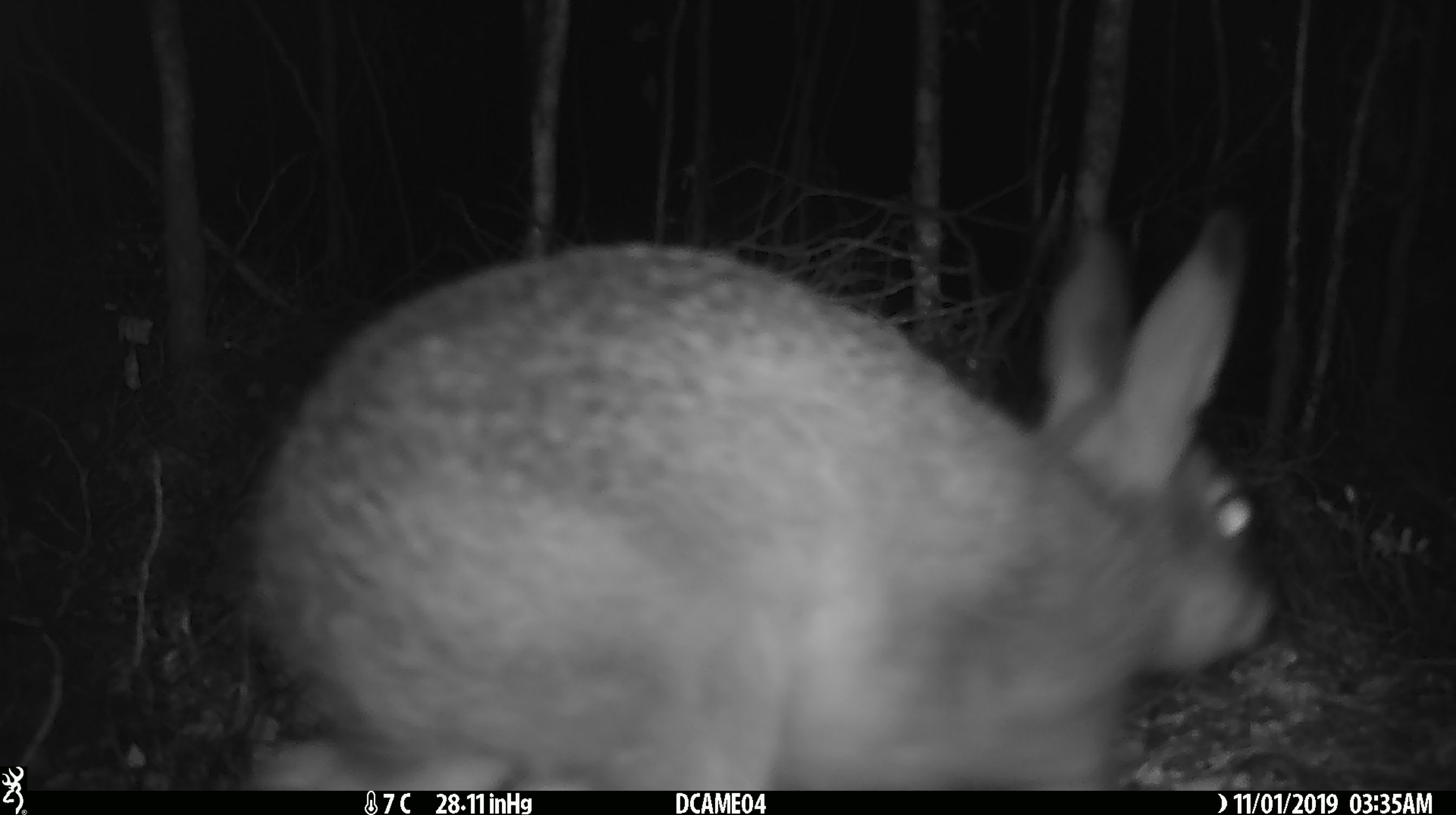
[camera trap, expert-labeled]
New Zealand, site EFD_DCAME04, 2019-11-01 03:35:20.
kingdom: Animalia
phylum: Chordata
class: Mammalia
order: Lagomorpha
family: Leporidae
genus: Oryctolagus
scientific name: Oryctolagus cuniculus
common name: european rabbit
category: rabbit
Rabbit (european rabbit) (Oryctolagus cuniculus).